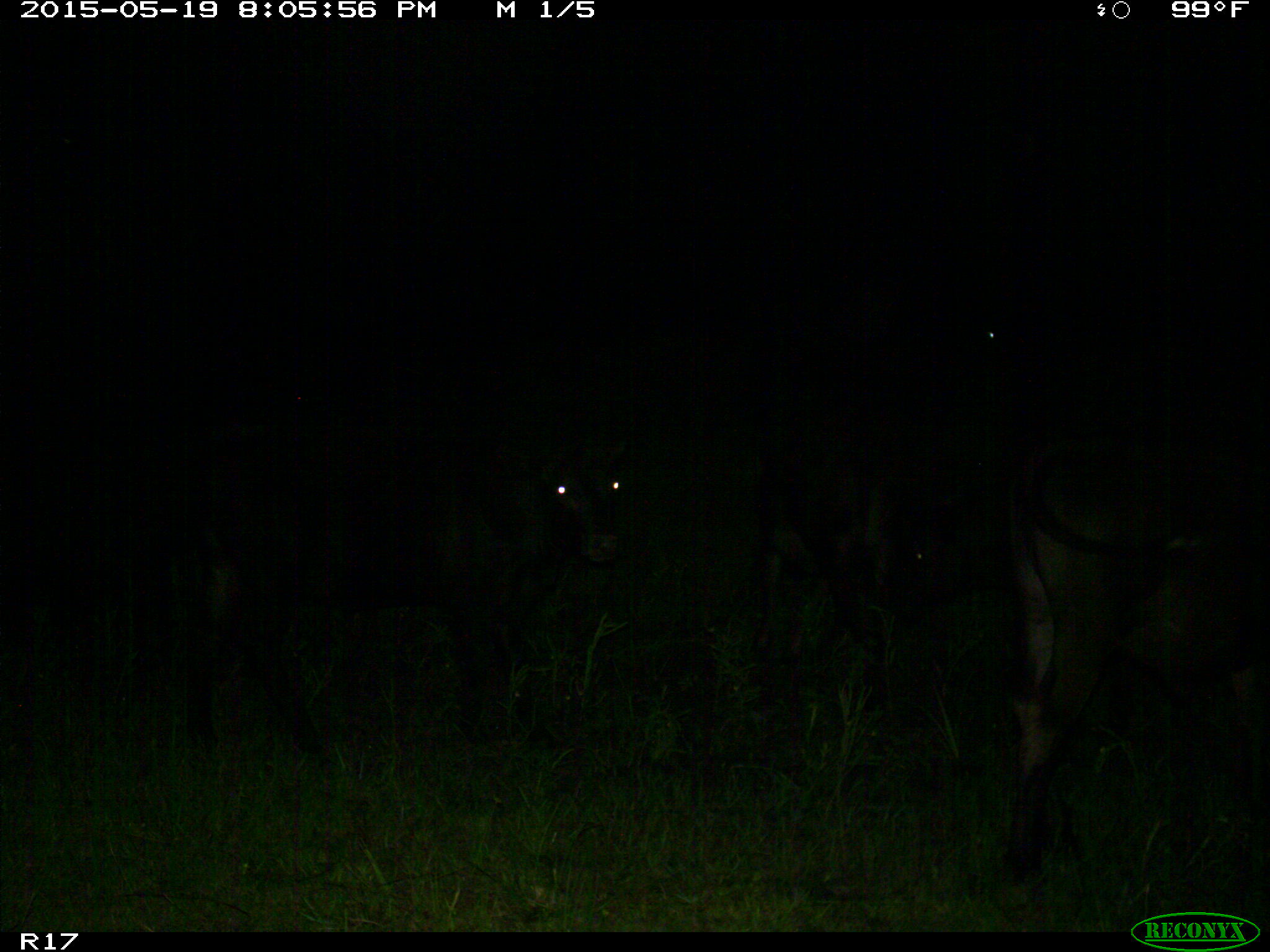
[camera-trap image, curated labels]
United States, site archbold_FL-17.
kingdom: Animalia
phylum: Chordata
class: Mammalia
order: Artiodactyla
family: Bovidae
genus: Bos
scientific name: Bos taurus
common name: domestic cow